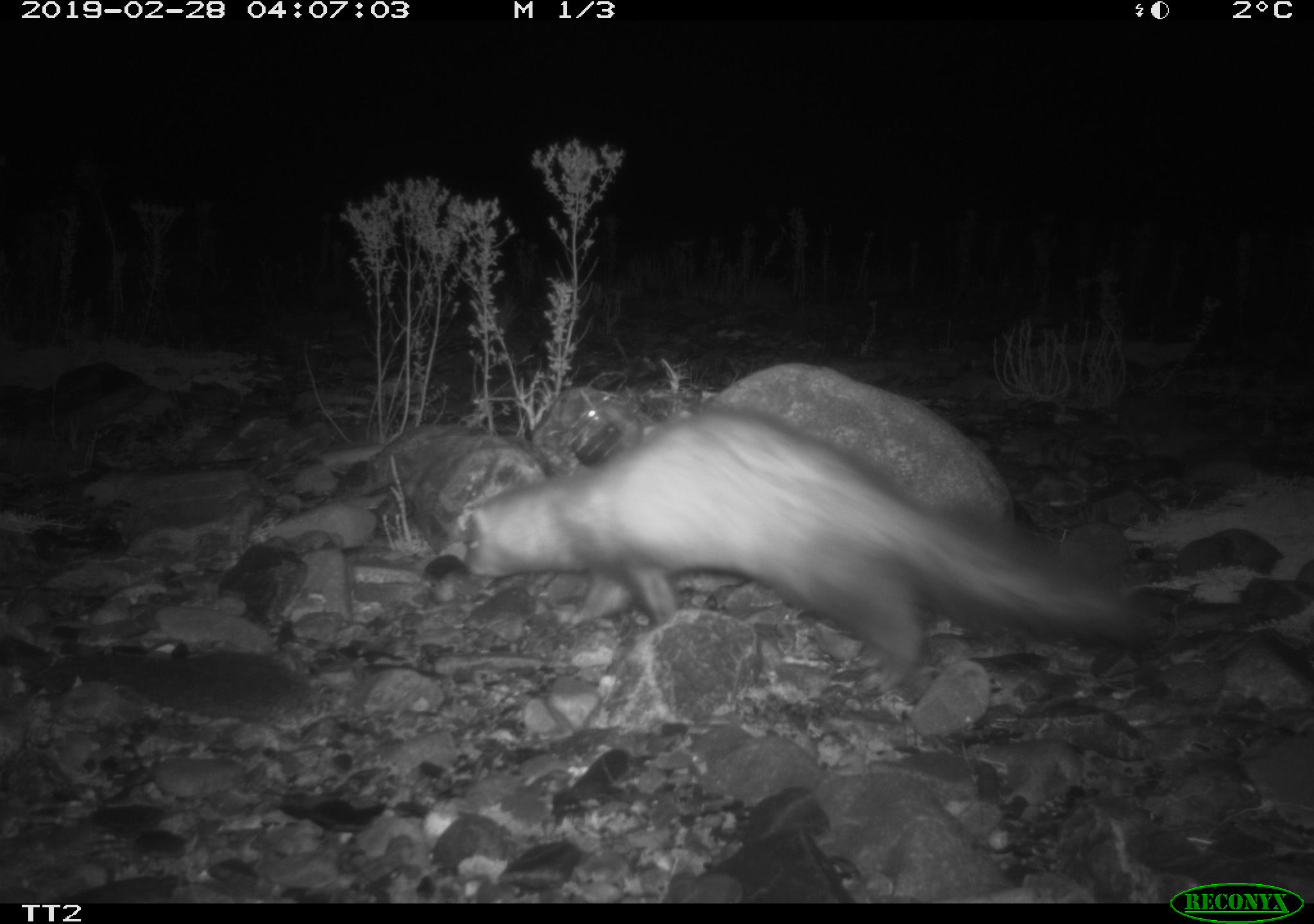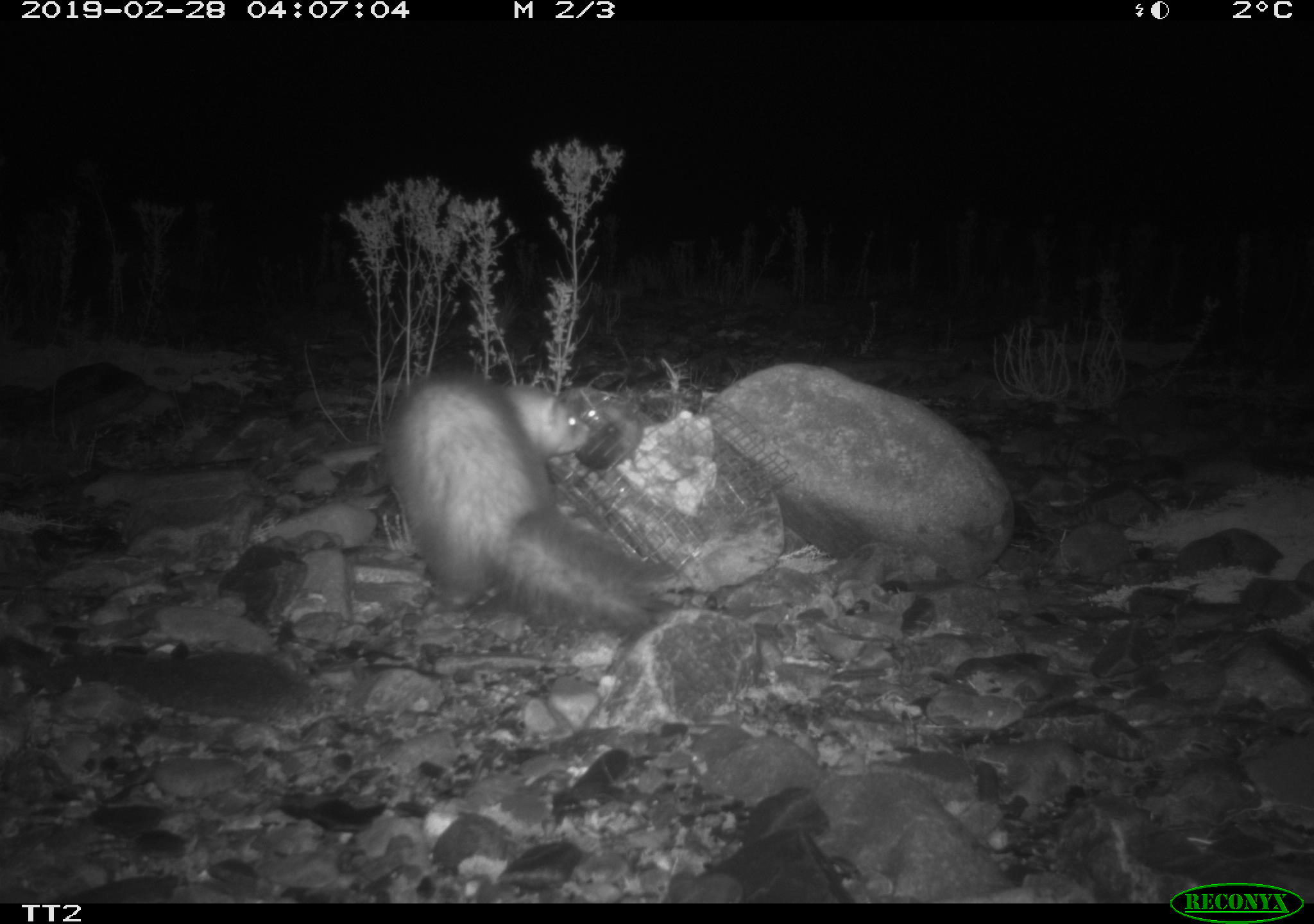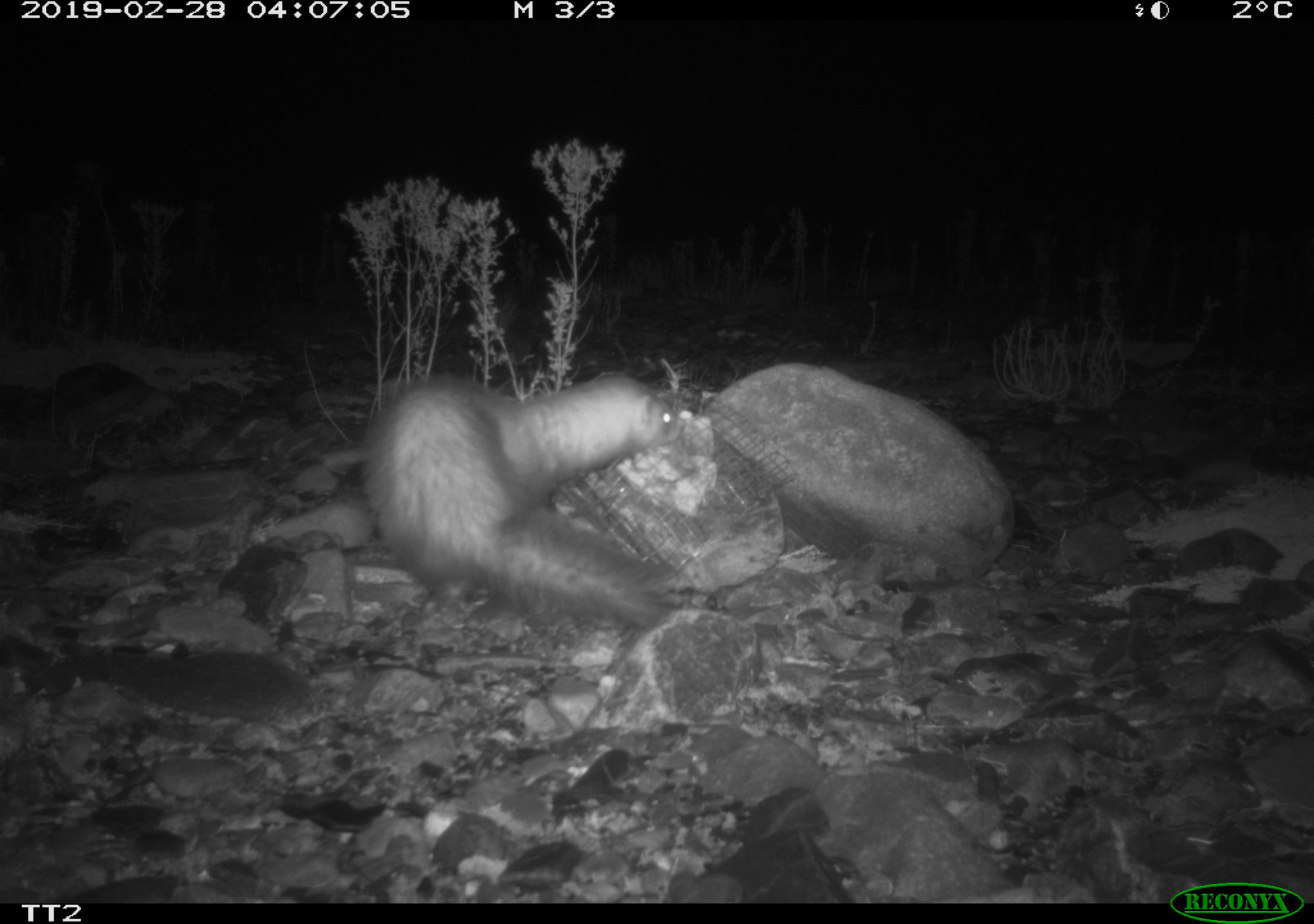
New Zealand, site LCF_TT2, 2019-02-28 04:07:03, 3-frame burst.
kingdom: Animalia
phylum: Chordata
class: Mammalia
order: Carnivora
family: Mustelidae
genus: Mustela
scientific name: Mustela furo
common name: ferret